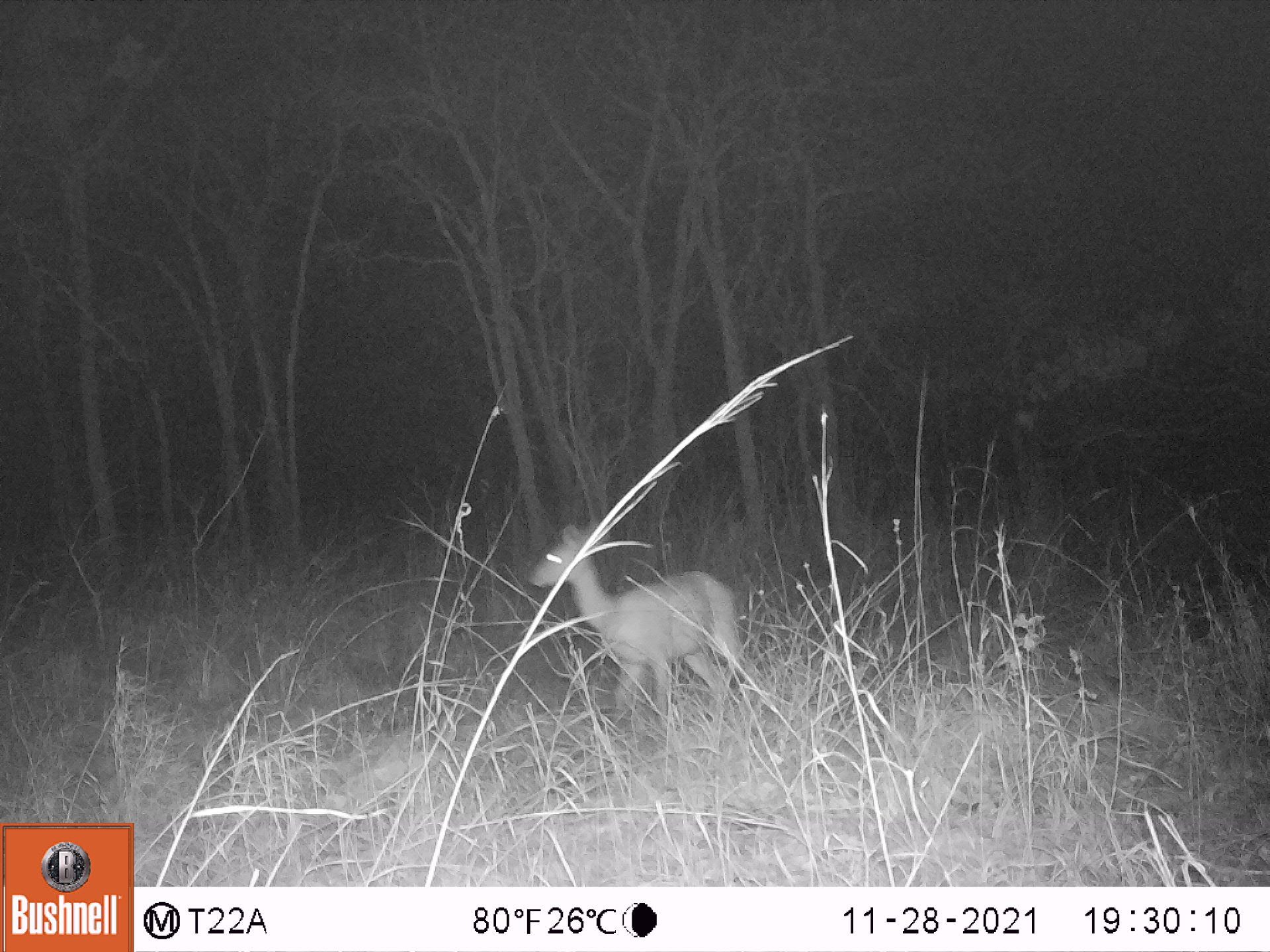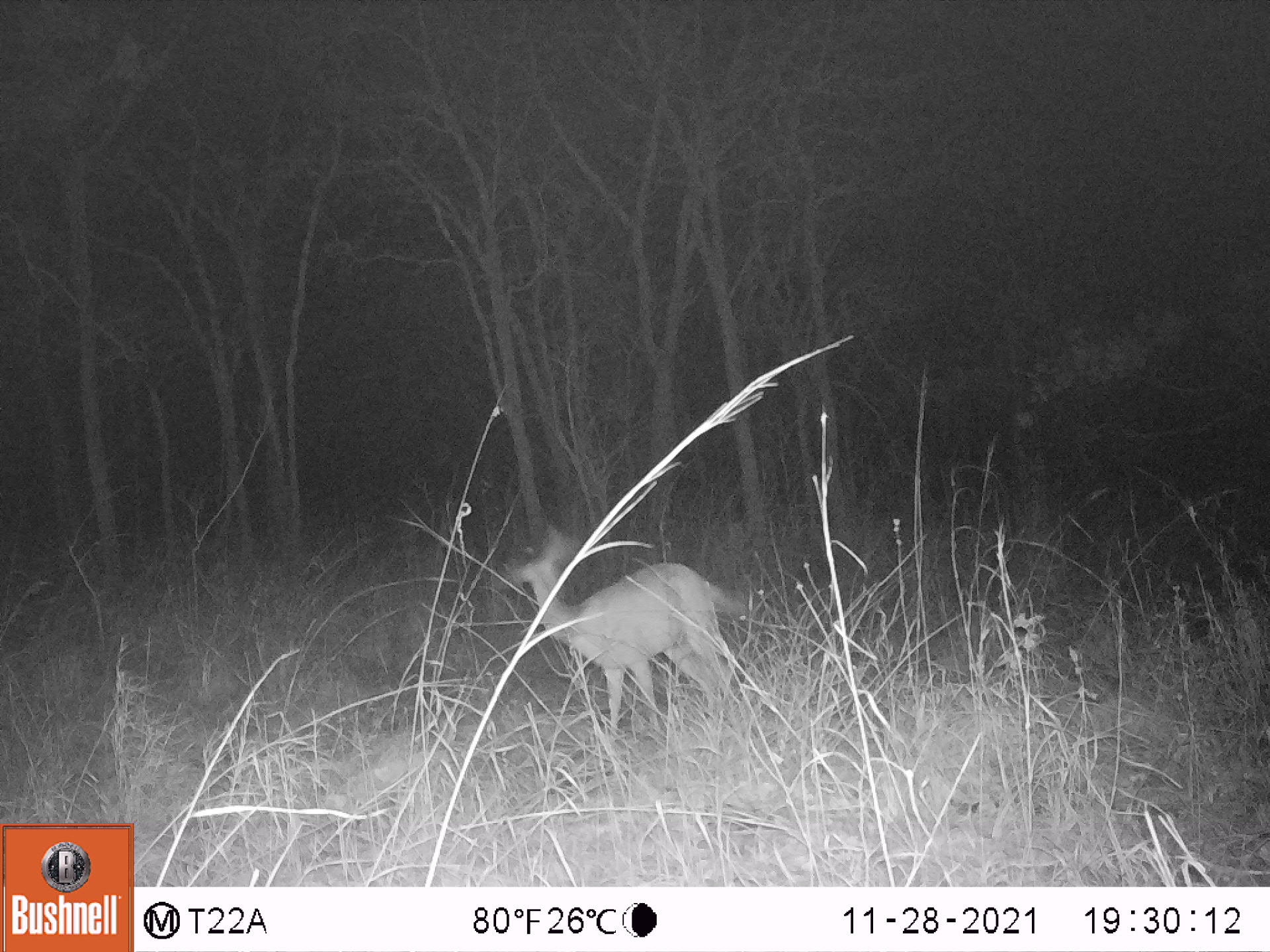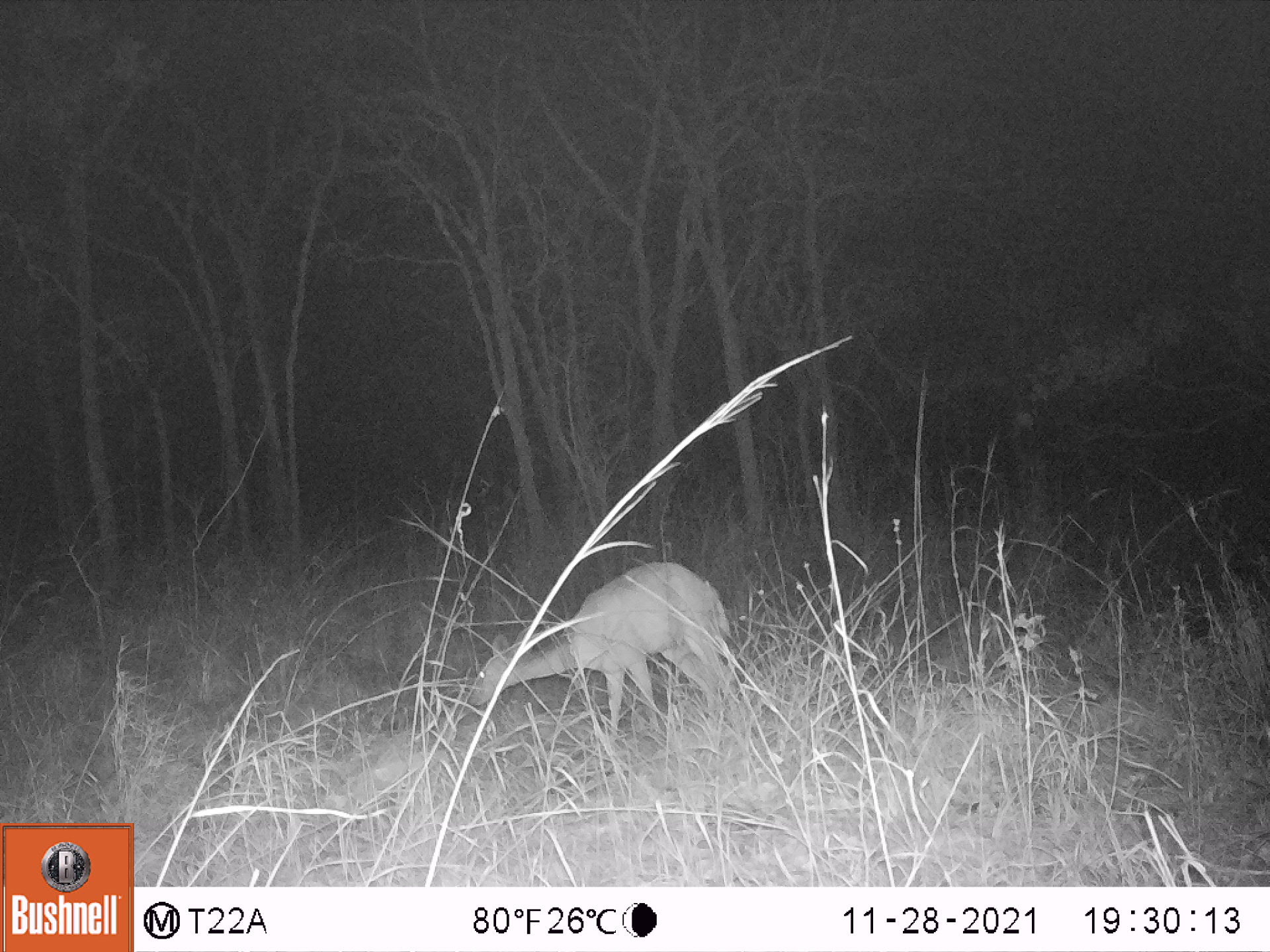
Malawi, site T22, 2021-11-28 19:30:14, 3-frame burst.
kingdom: Animalia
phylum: Chordata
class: Mammalia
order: Artiodactyla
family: Bovidae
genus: Tragelaphus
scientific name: Tragelaphus sylvaticus sylvaticus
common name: cape bushbuck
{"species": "cape bushbuck (Tragelaphus sylvaticus sylvaticus)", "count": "1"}